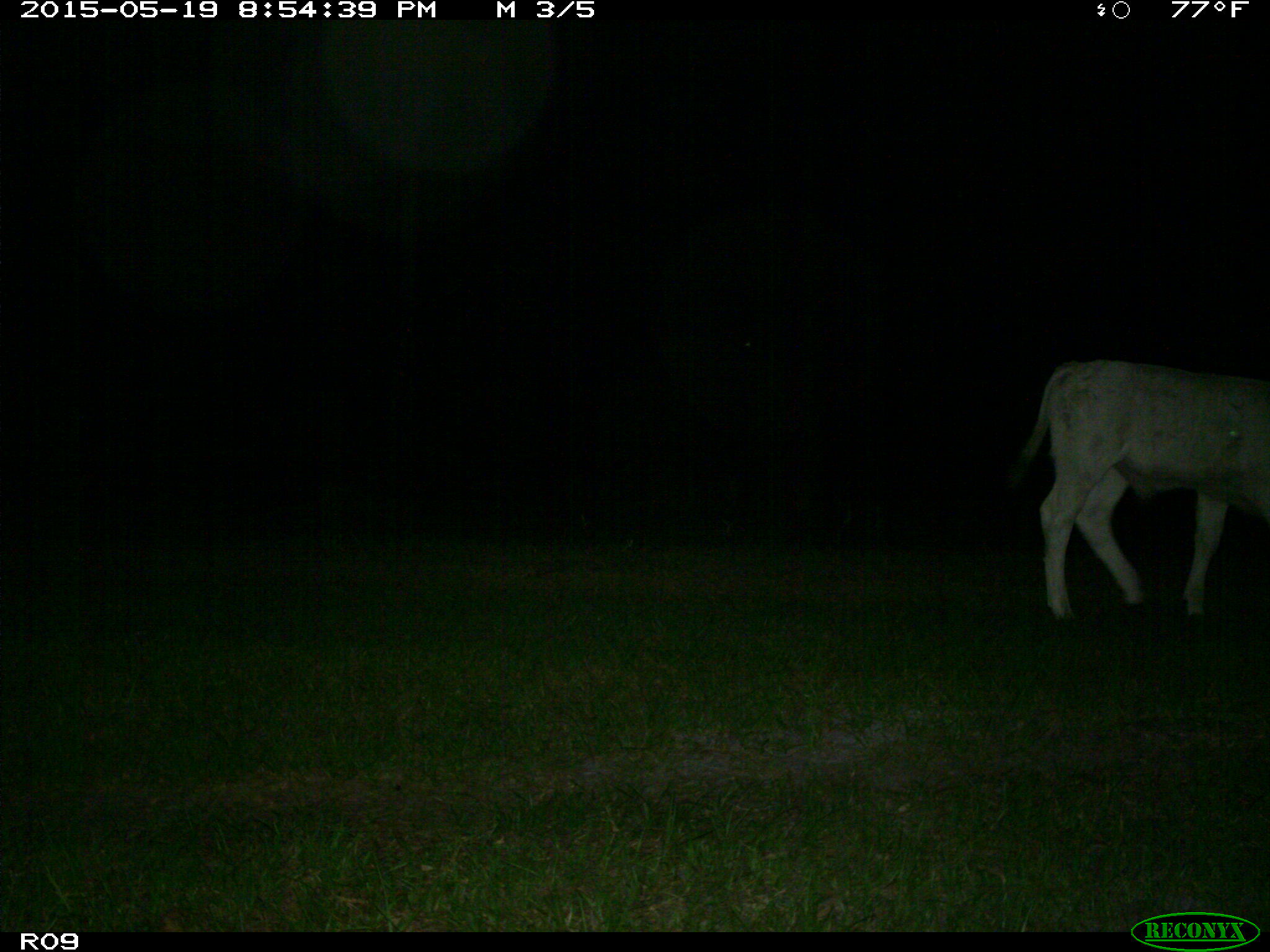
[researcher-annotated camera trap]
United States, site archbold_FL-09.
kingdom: Animalia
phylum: Chordata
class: Mammalia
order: Artiodactyla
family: Bovidae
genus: Bos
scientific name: Bos taurus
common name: domestic cow